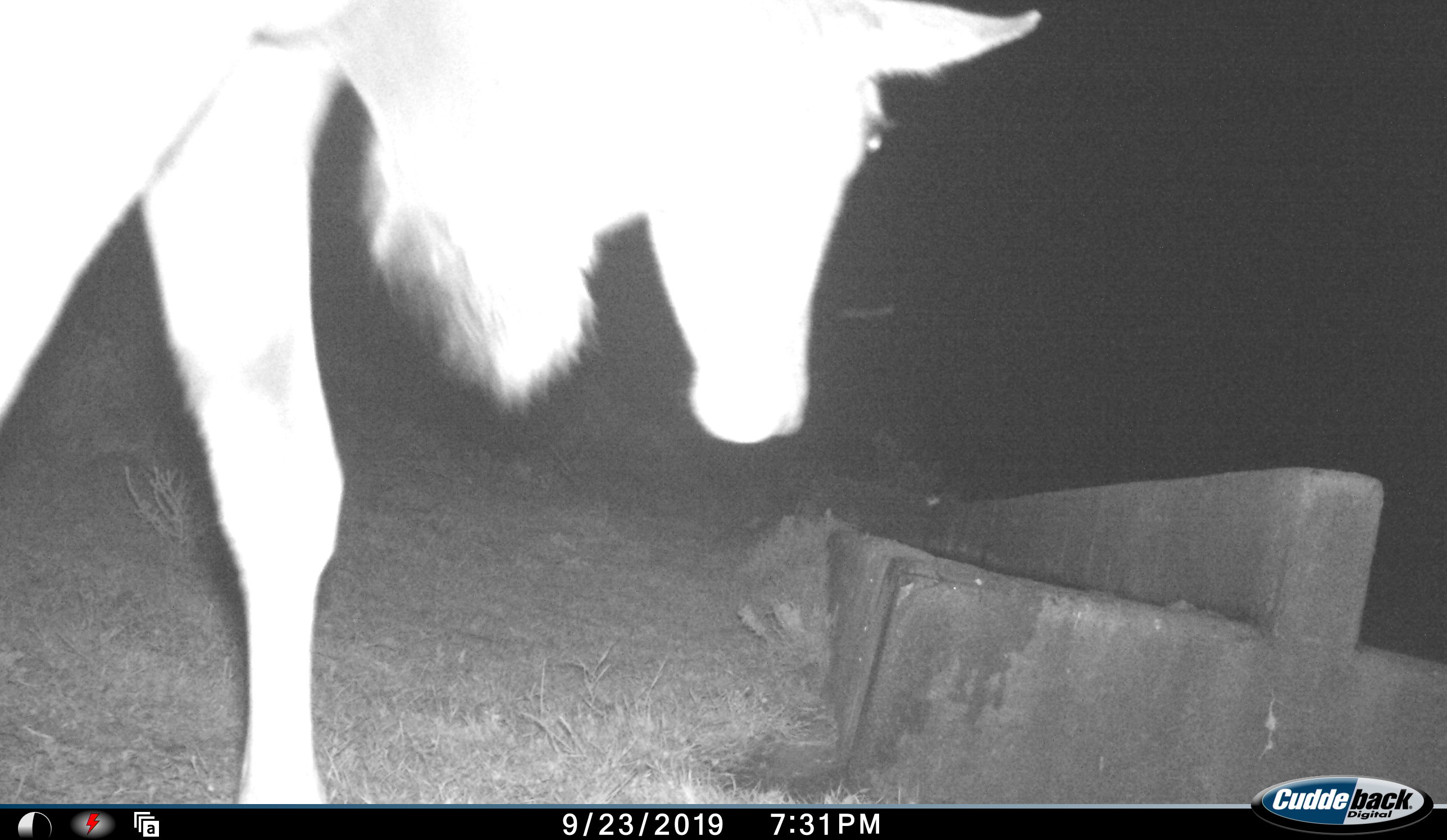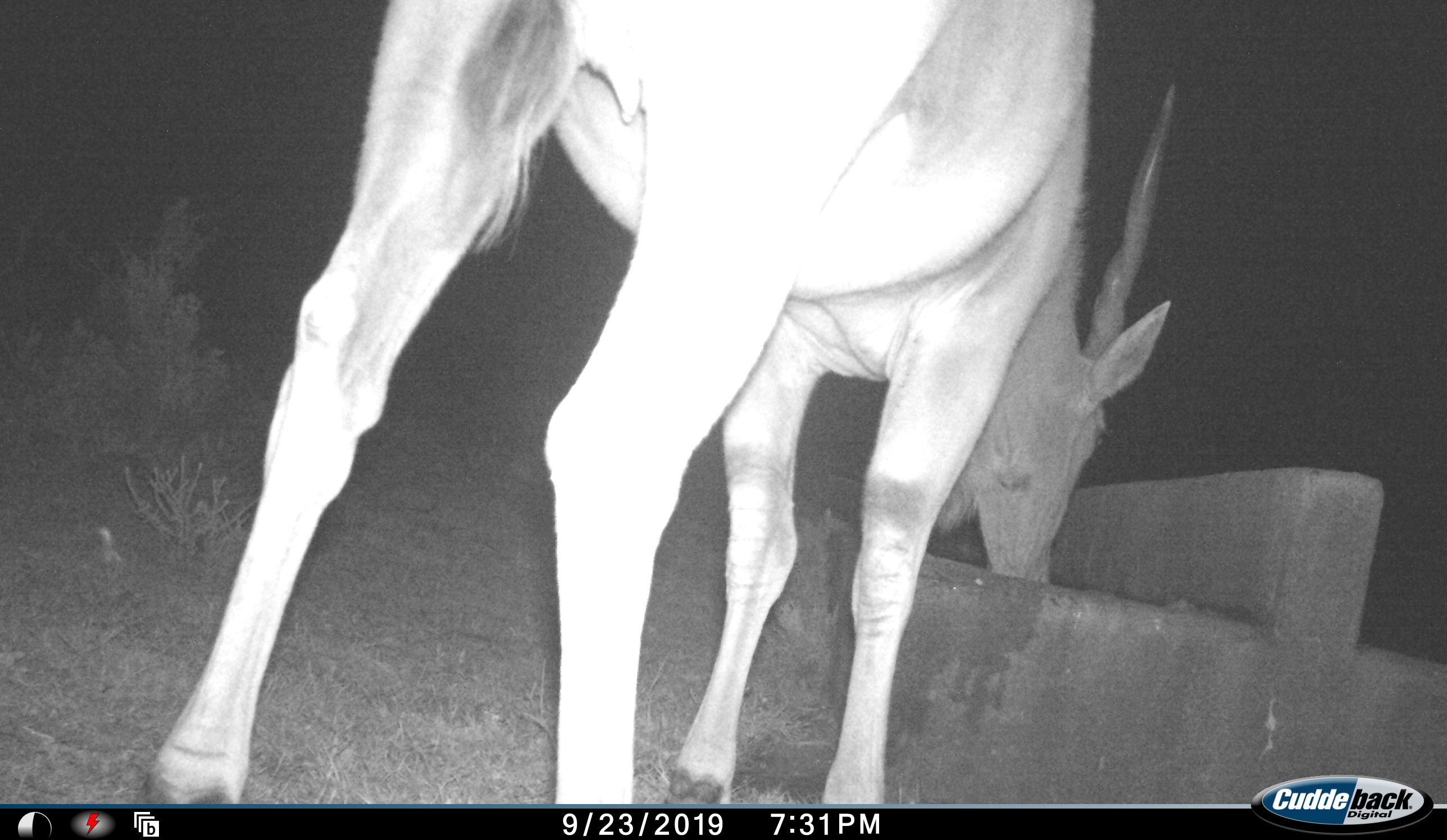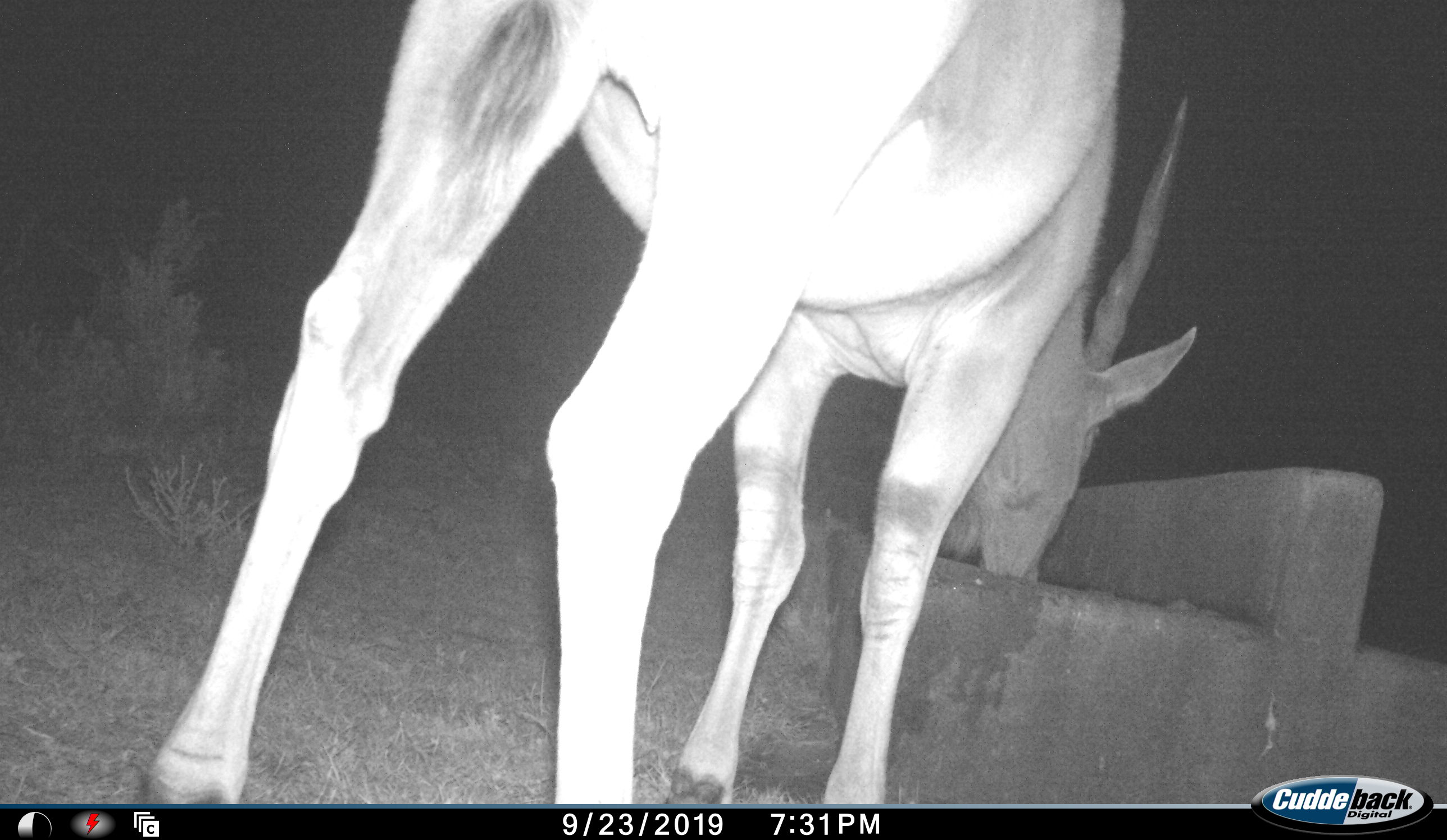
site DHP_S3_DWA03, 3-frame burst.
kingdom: Animalia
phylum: Chordata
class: Mammalia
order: Artiodactyla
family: Bovidae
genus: Tragelaphus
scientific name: Tragelaphus oryx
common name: eland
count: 1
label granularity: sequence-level